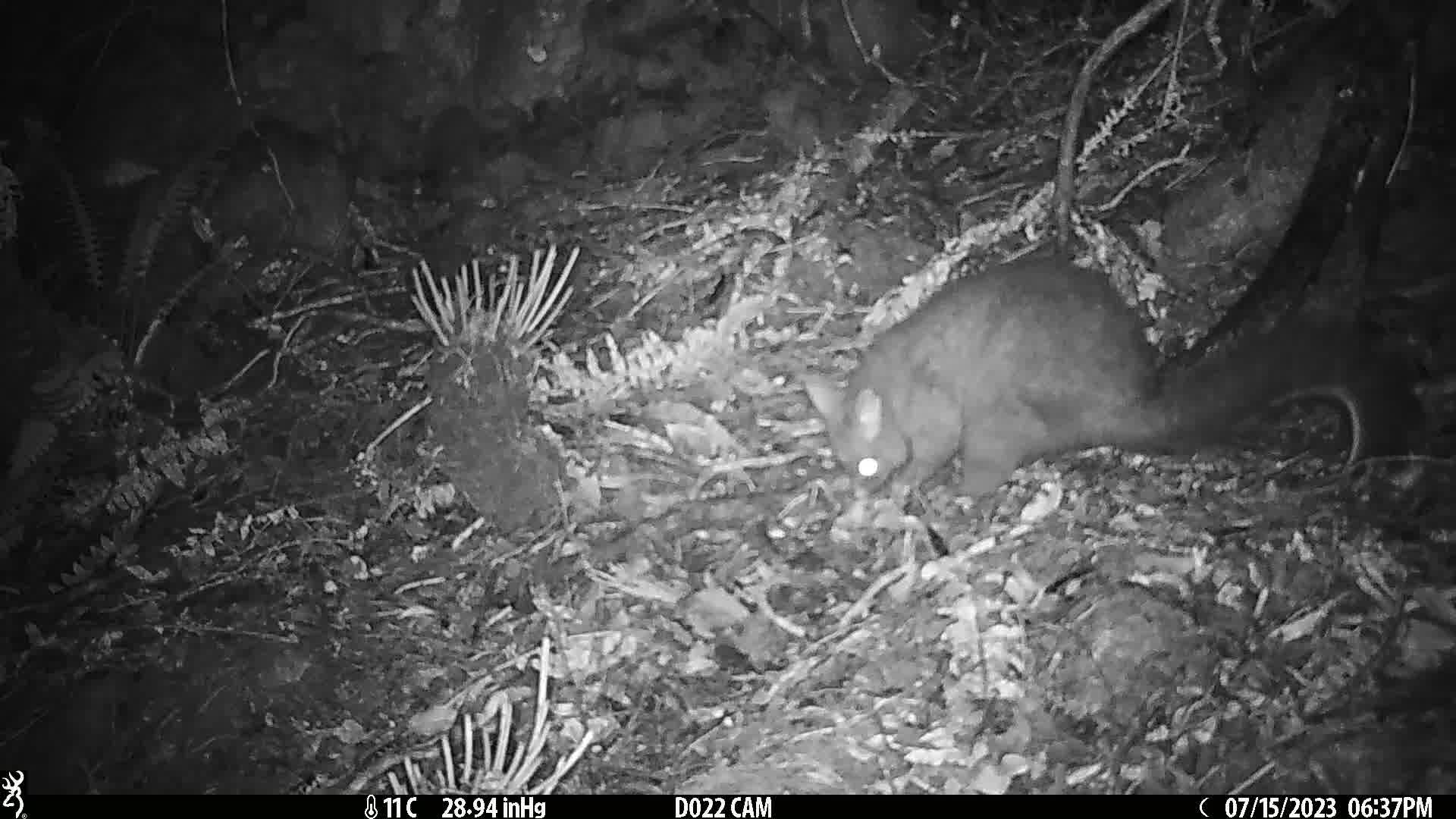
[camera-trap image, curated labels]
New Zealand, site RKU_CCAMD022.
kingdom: Animalia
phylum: Chordata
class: Mammalia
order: Diprotodontia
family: Phalangeridae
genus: Trichosurus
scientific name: Trichosurus vulpecula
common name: common brushtail possum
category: possum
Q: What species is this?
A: Possum (common brushtail possum) (Trichosurus vulpecula).